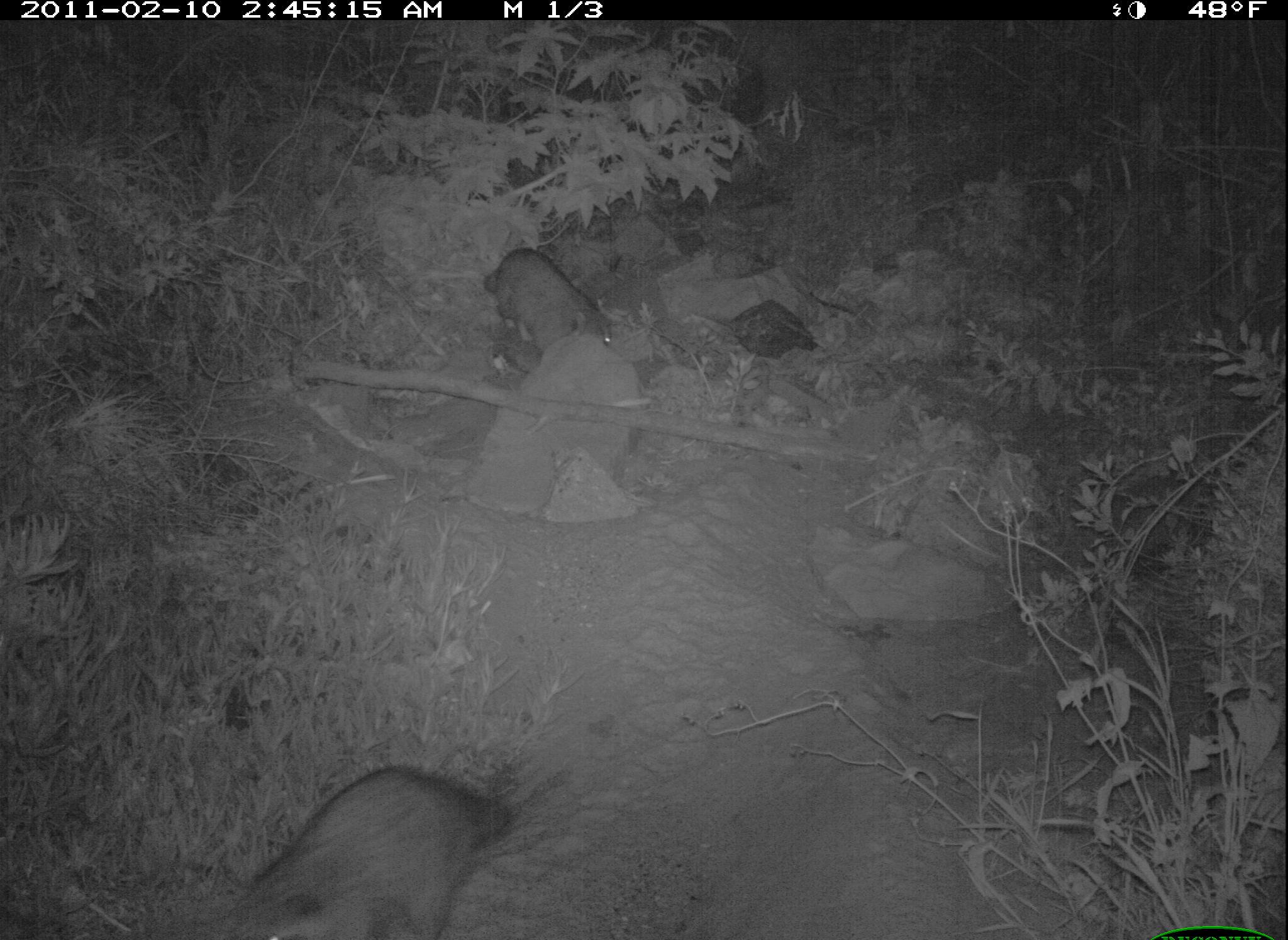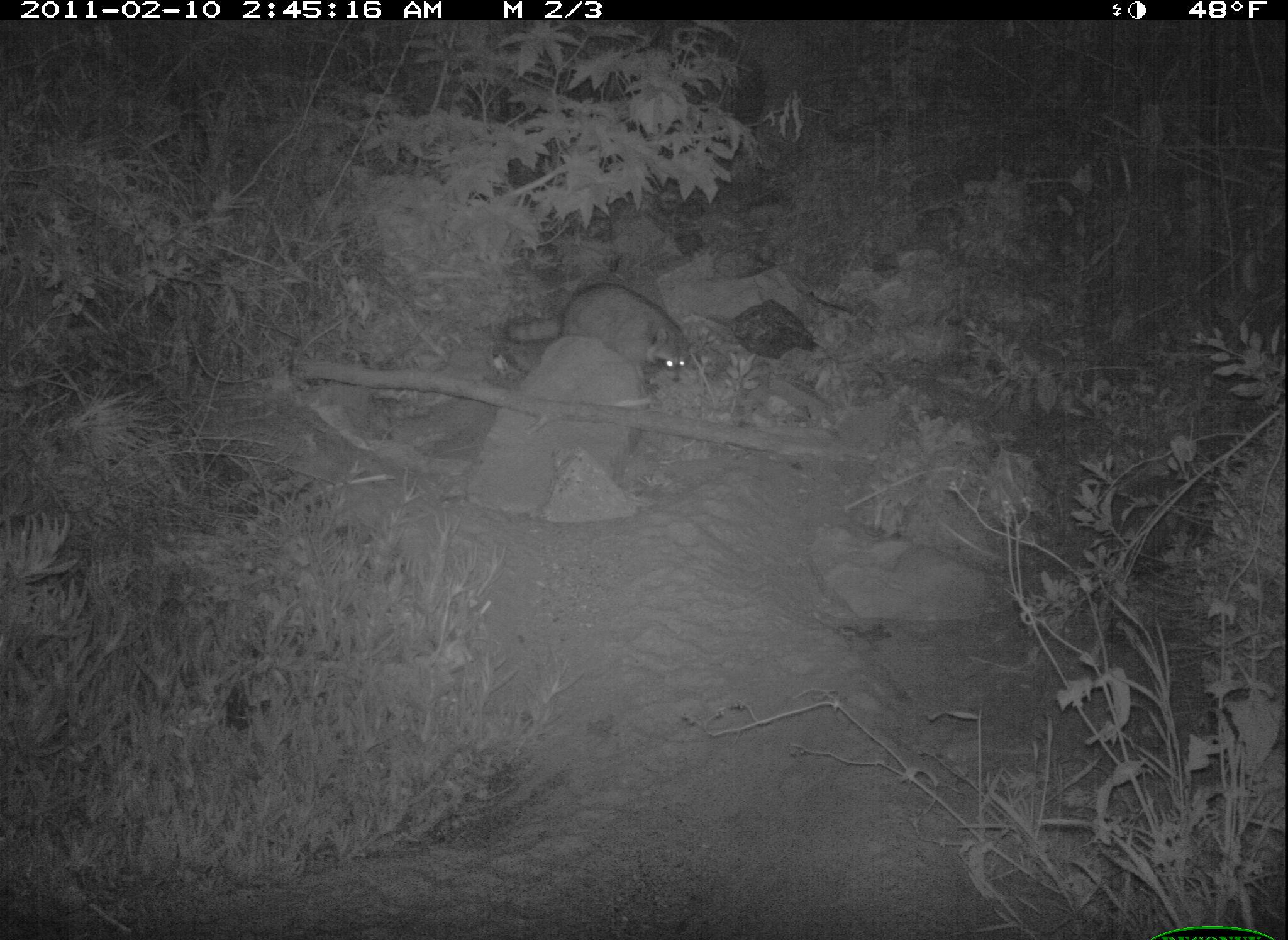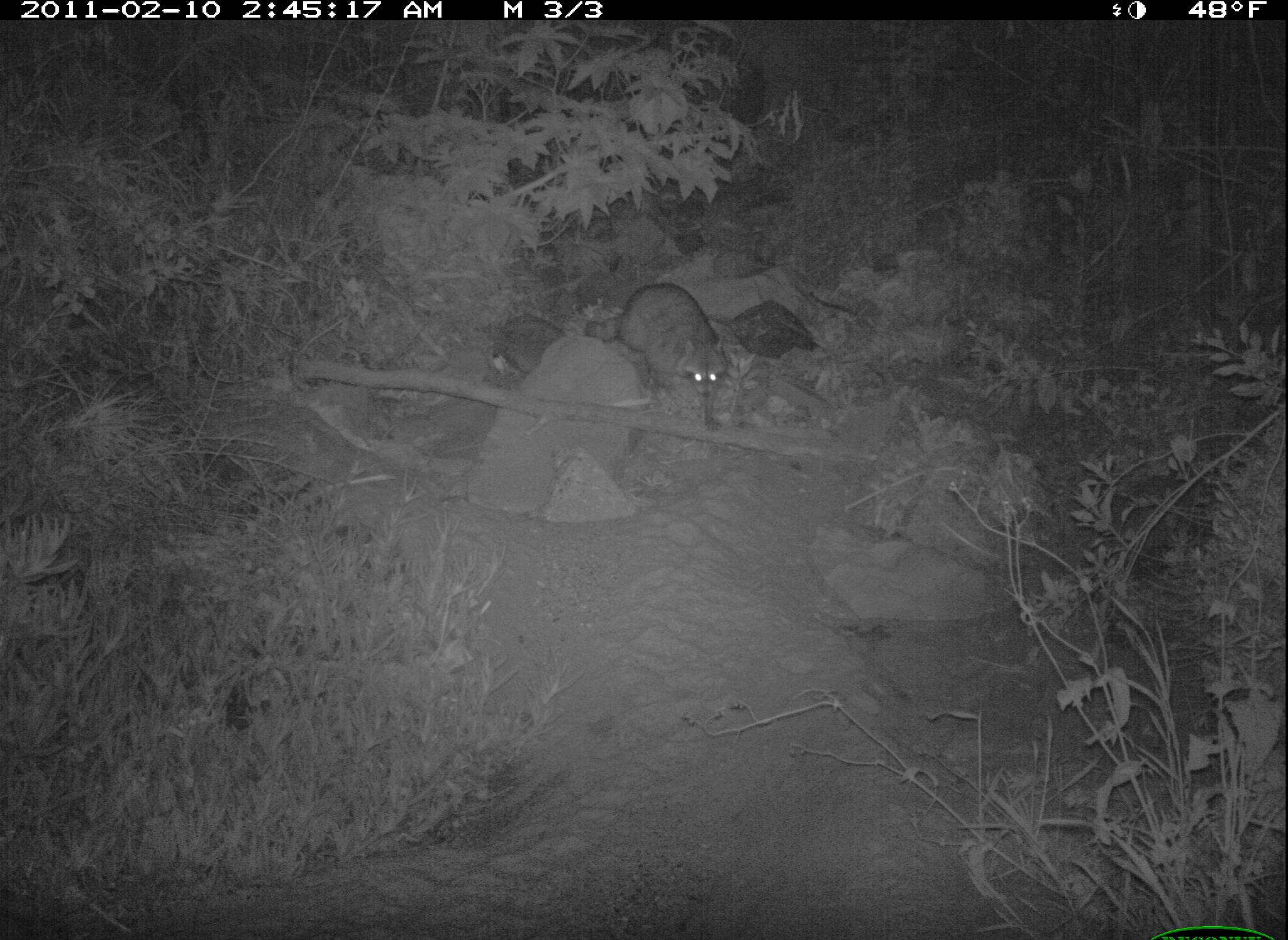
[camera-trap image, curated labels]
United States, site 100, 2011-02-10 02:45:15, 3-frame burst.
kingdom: Animalia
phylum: Chordata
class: Mammalia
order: Carnivora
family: Procyonidae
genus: Procyon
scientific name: Procyon lotor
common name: raccoon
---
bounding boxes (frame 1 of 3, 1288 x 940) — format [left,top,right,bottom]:
raccoon: [219,734,554,936]; [475,217,638,385]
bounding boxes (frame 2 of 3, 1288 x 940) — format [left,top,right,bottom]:
raccoon: [494,275,705,387]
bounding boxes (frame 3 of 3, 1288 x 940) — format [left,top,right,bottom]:
raccoon: [592,280,734,438]